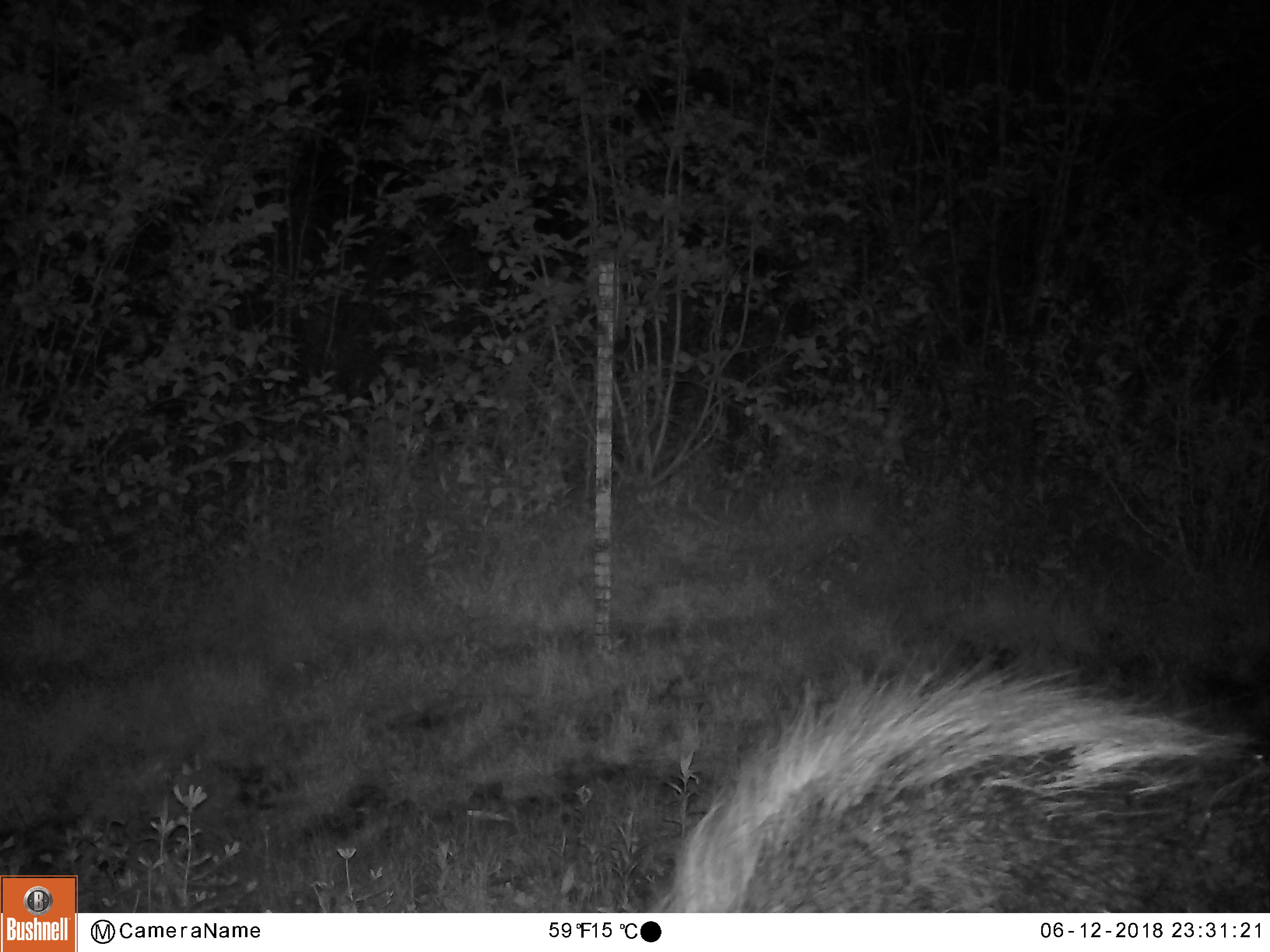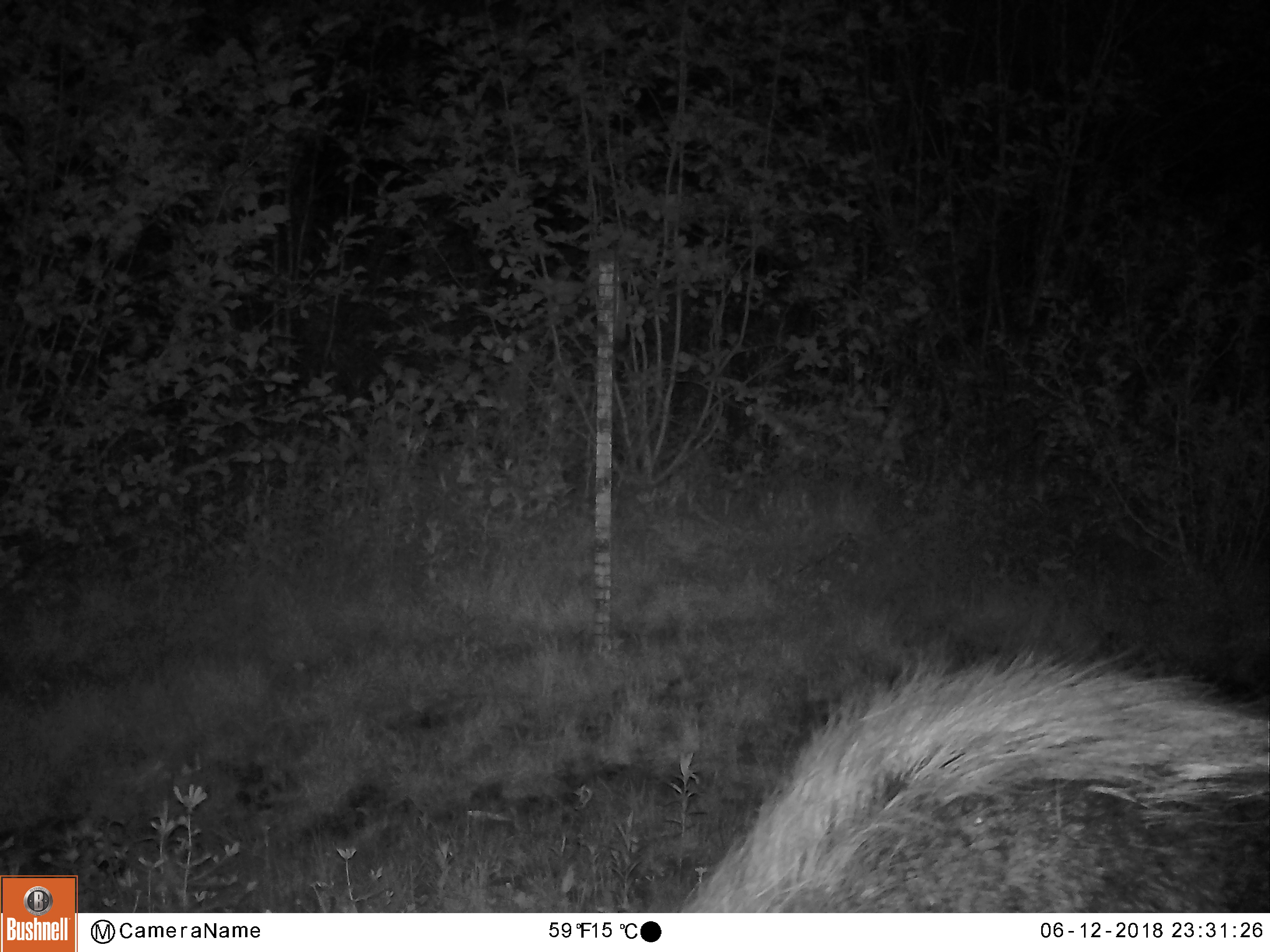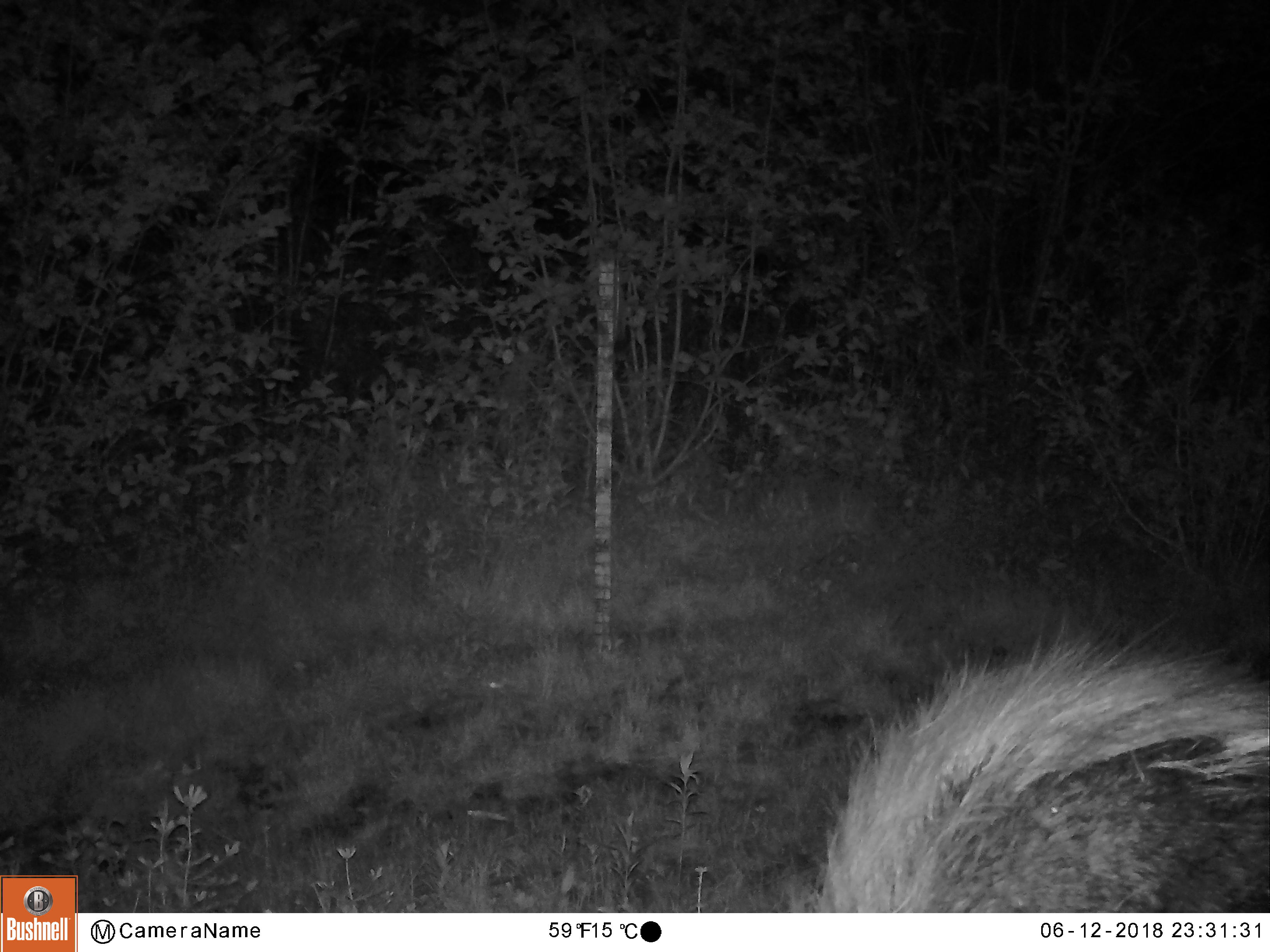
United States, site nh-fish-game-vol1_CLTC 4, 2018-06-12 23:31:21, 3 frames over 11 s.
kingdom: Animalia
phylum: Chordata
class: Mammalia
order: Artiodactyla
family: Cervidae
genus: Alces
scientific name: Alces alces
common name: moose